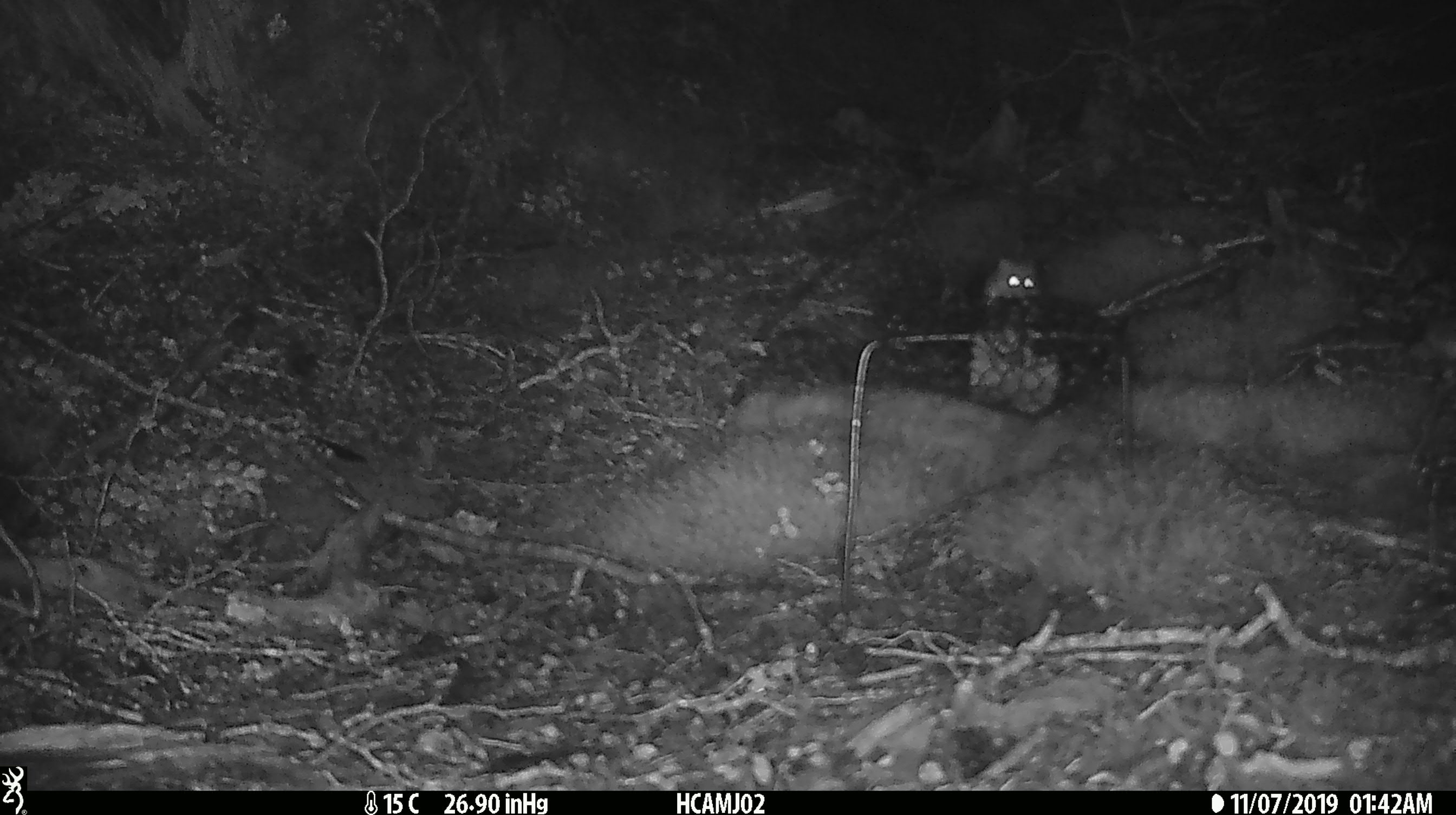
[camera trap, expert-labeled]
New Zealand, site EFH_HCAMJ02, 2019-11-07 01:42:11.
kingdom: Animalia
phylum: Chordata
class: Mammalia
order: Rodentia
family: Muridae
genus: Mus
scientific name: Mus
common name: mouse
Mouse (Mus).